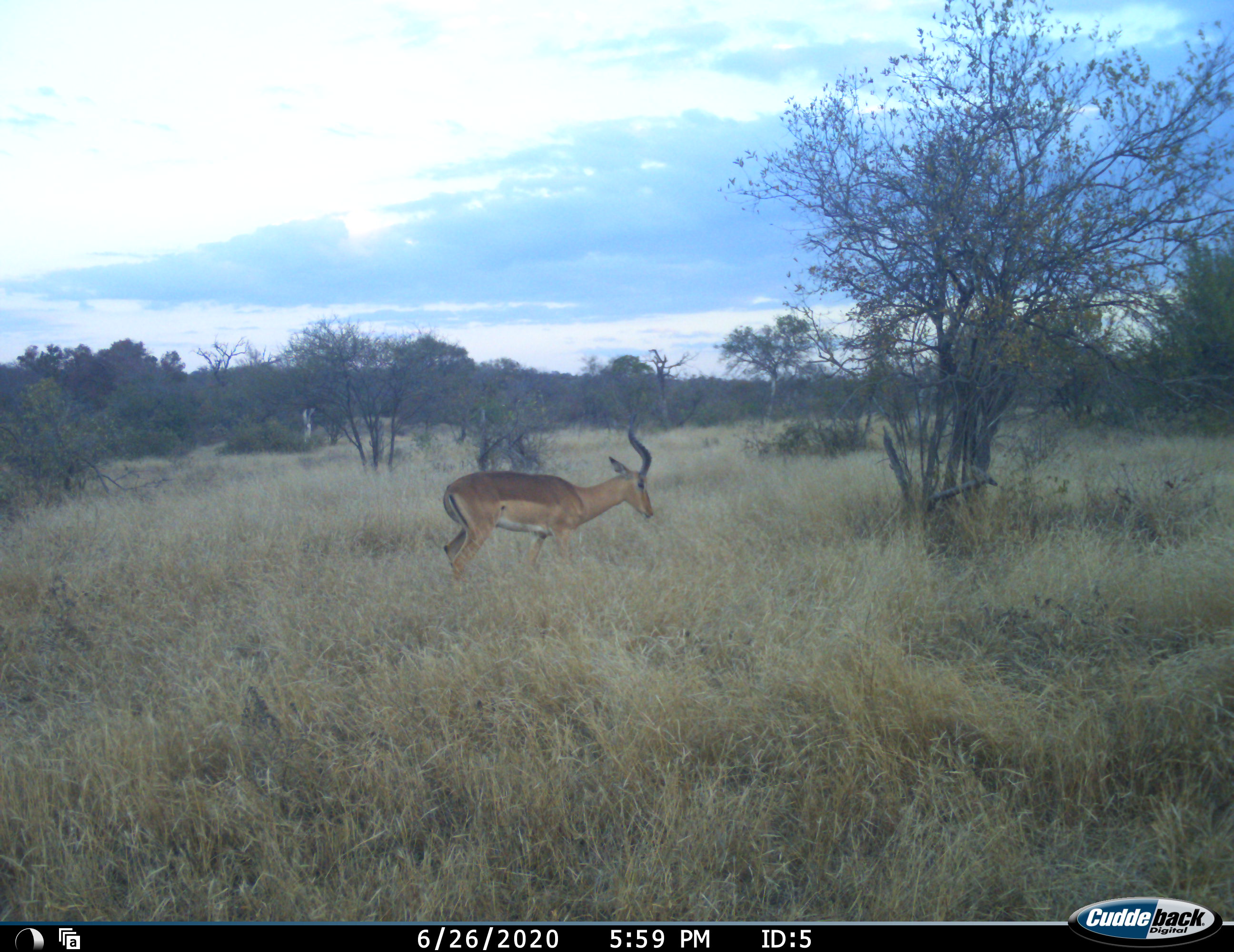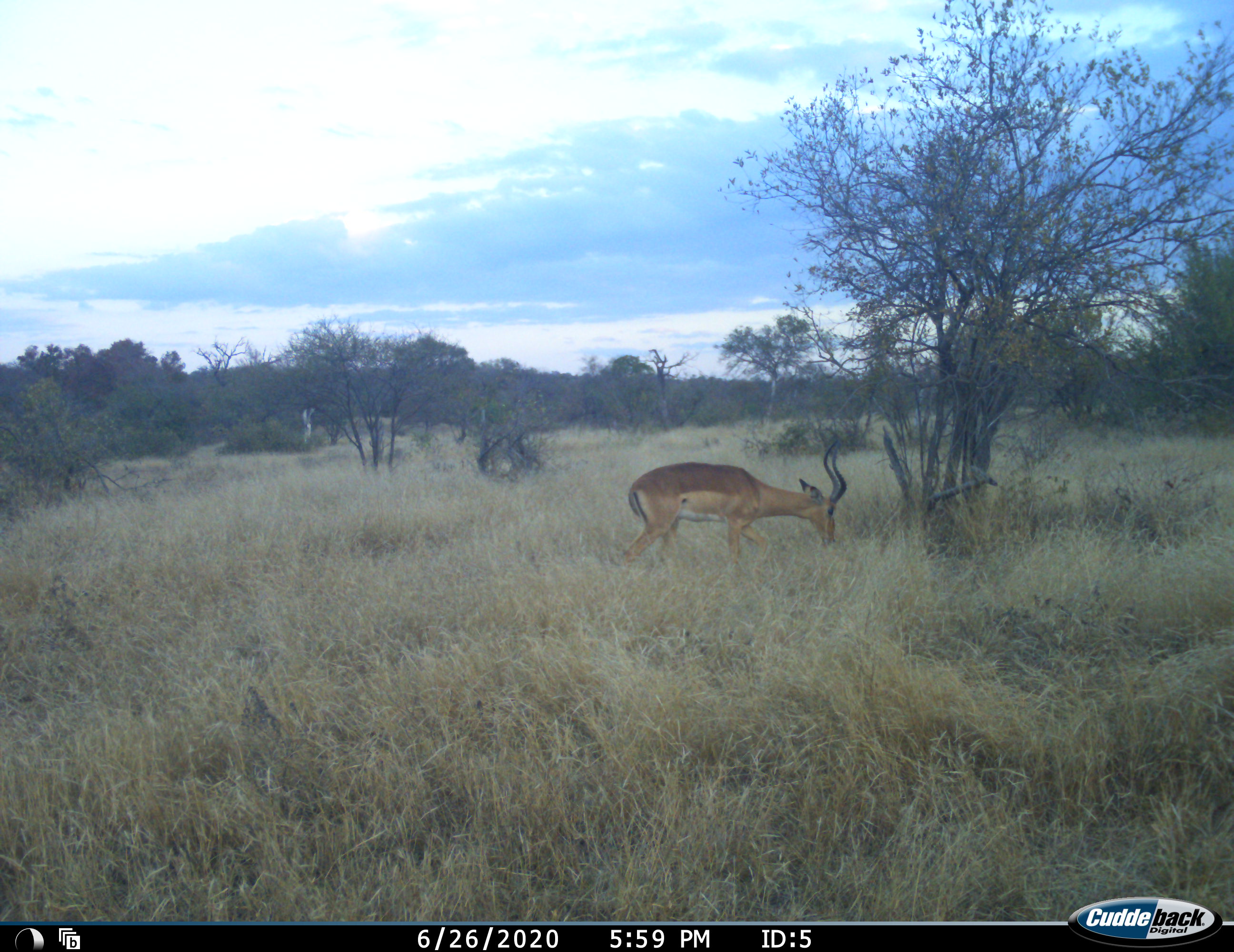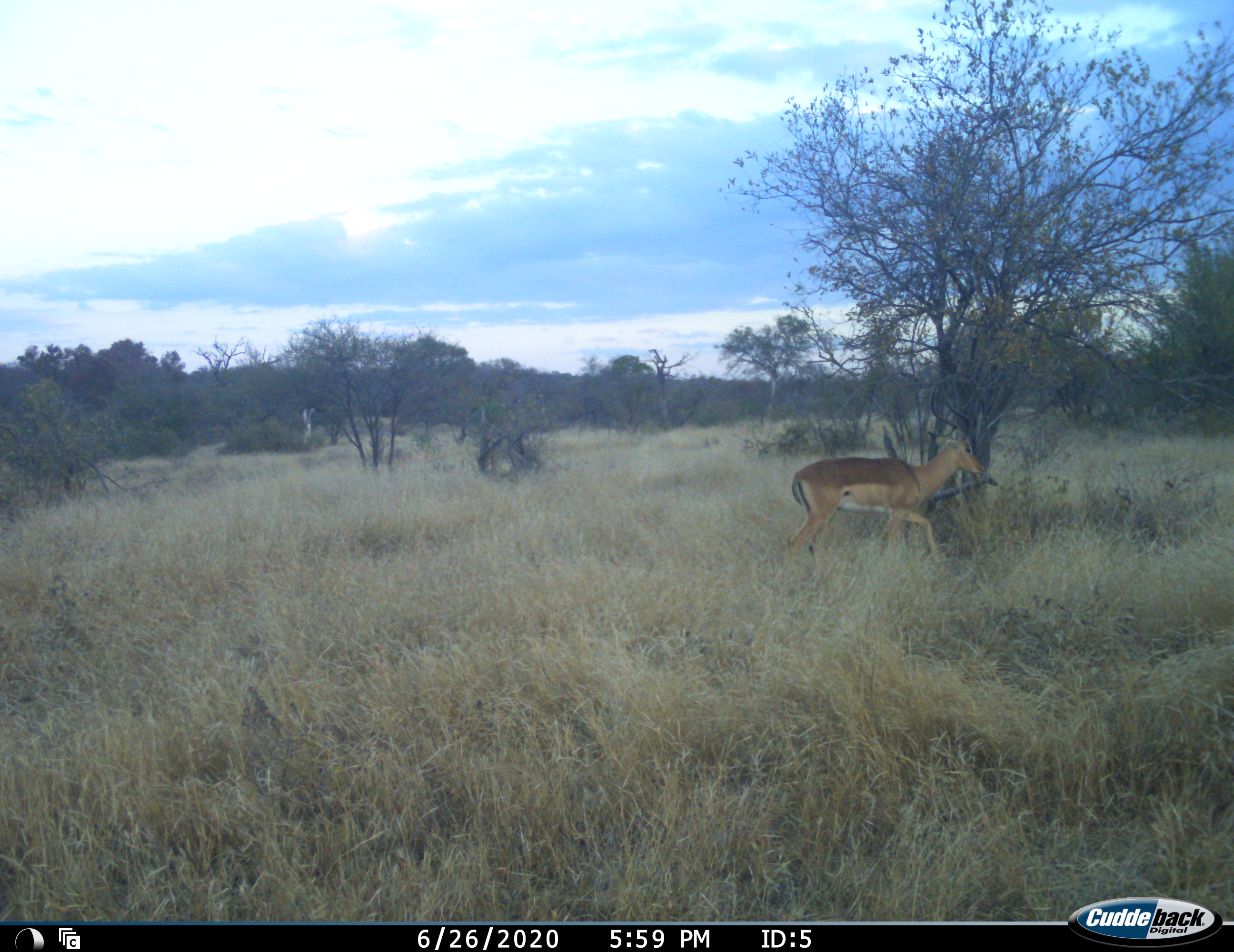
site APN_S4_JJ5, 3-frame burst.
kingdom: Animalia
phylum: Chordata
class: Mammalia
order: Artiodactyla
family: Bovidae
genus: Aepyceros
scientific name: Aepyceros melampus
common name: impala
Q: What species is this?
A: Impala (Aepyceros melampus).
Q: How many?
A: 1.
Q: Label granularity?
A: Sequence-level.